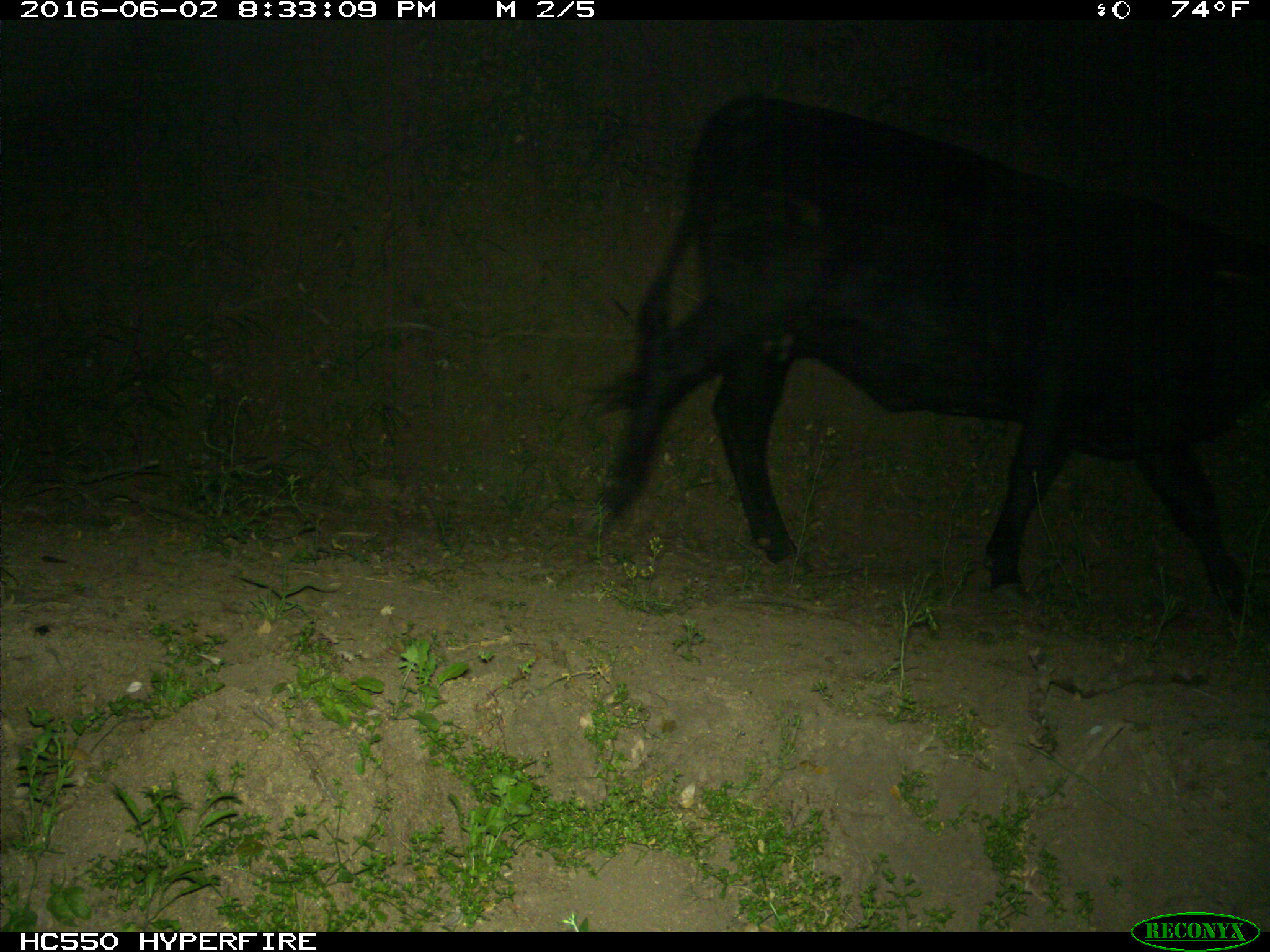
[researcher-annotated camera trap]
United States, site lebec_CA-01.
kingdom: Animalia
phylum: Chordata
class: Mammalia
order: Artiodactyla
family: Bovidae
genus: Bos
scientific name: Bos taurus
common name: domestic cow